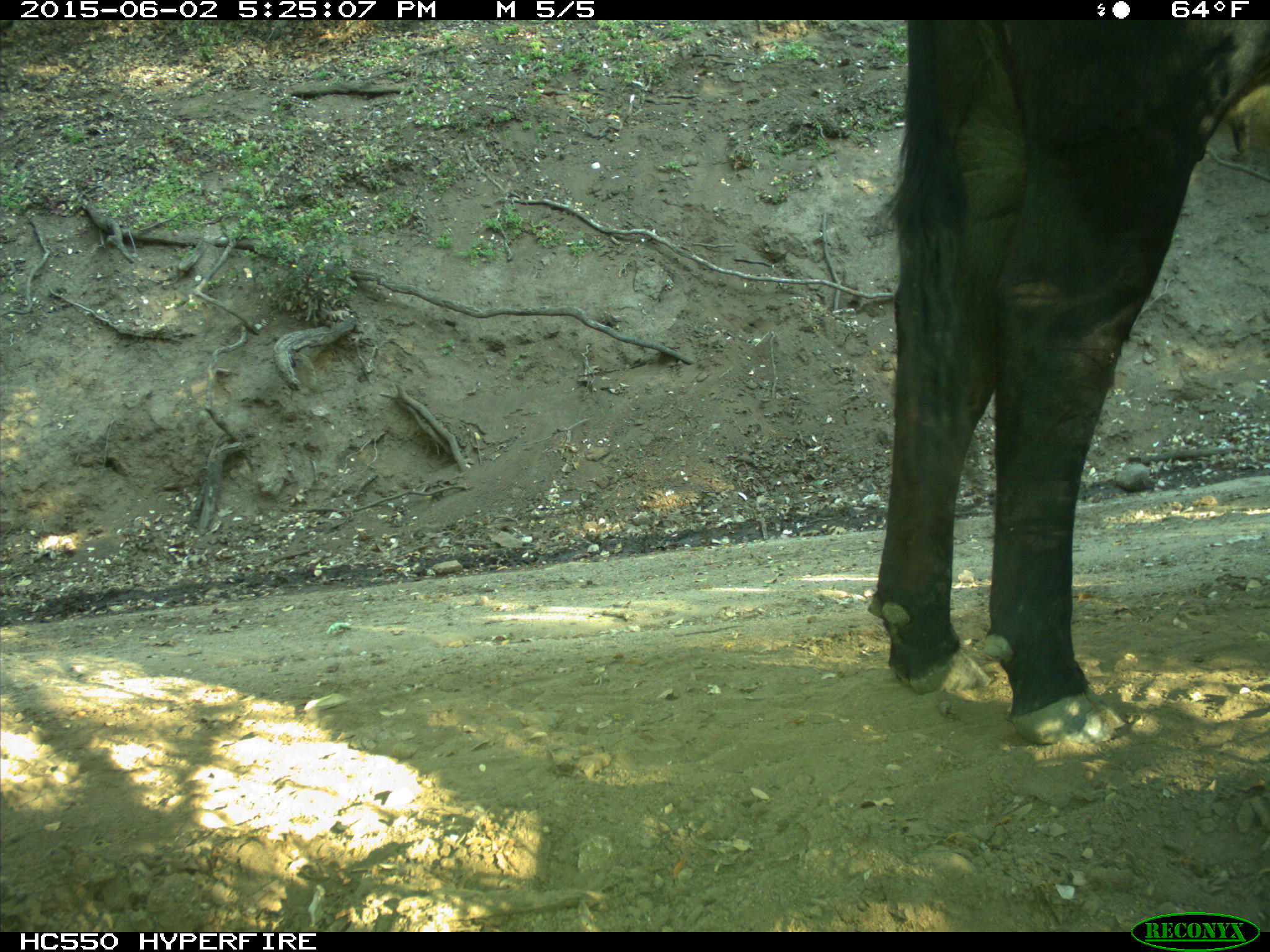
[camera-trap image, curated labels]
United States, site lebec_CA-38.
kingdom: Animalia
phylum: Chordata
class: Mammalia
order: Artiodactyla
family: Bovidae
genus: Bos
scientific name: Bos taurus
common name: domestic cow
Bos taurus (domestic cow).